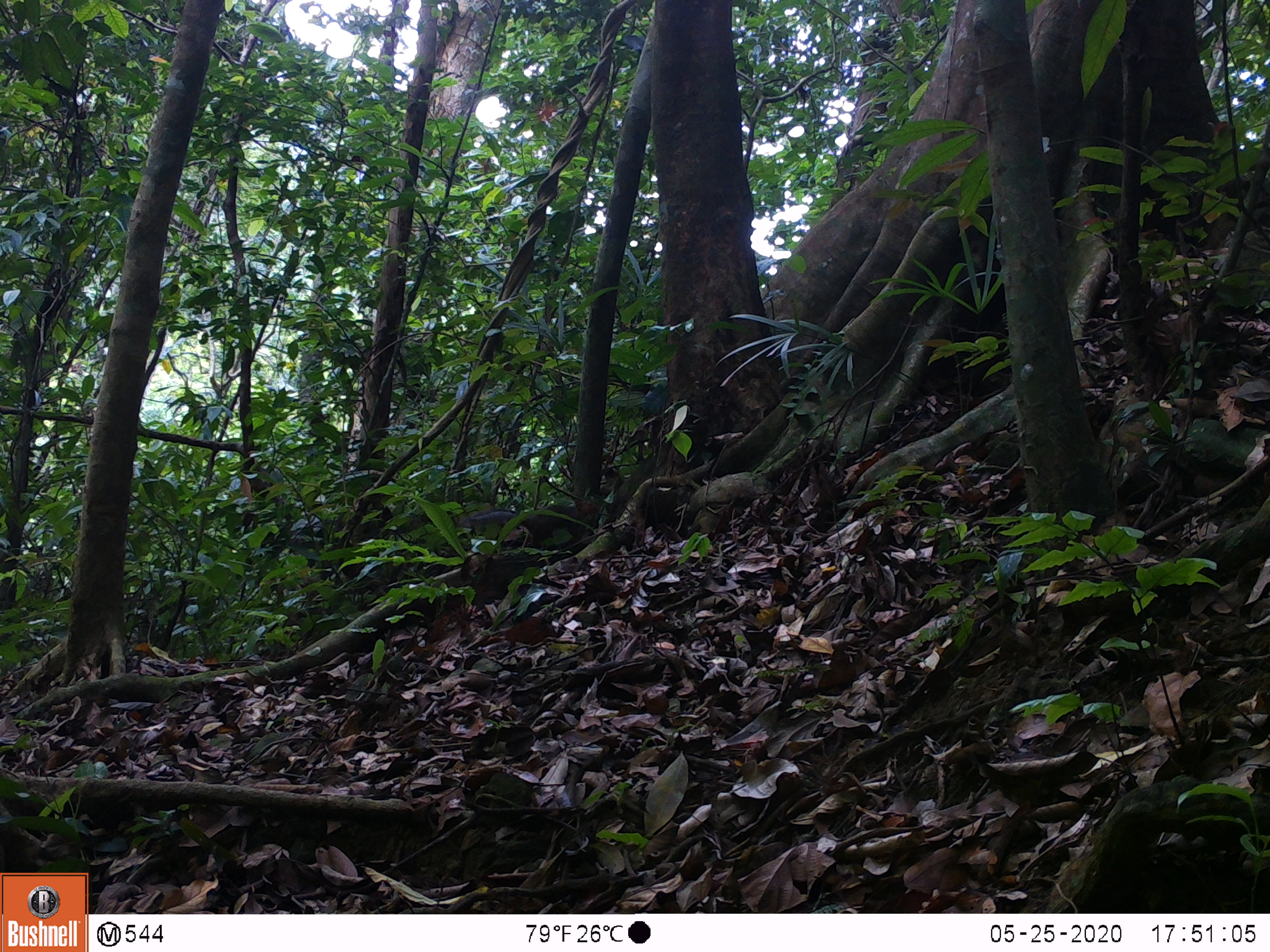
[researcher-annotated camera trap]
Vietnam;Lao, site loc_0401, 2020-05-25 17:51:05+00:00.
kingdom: Animalia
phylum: Chordata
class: Mammalia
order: Rodentia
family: Sciuridae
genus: Dremomys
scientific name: Dremomys rufigenis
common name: red-cheeked squirrel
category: red cheeked squirrel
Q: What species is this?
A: Red cheeked squirrel (red-cheeked squirrel) (Dremomys rufigenis).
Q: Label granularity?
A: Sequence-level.